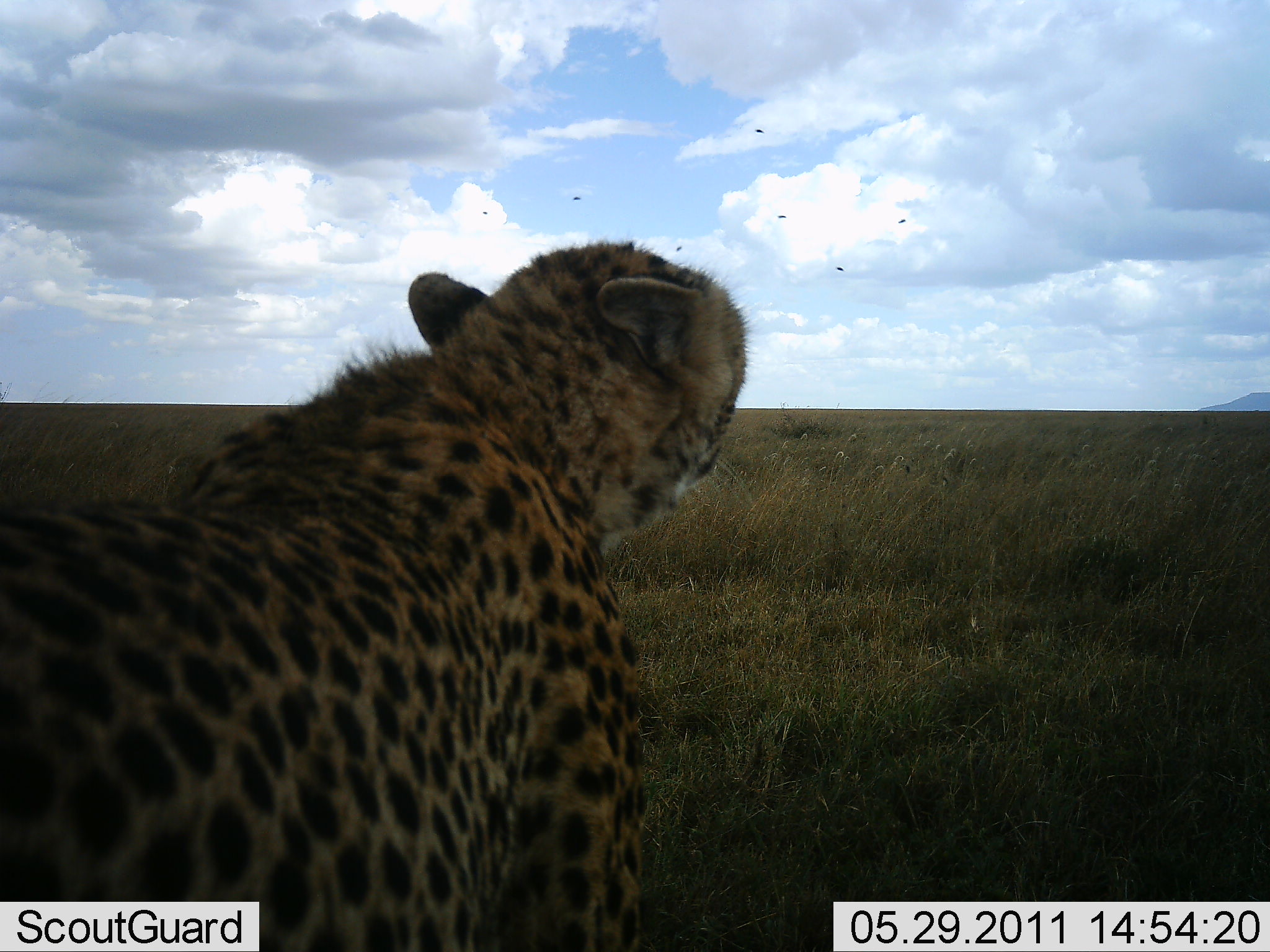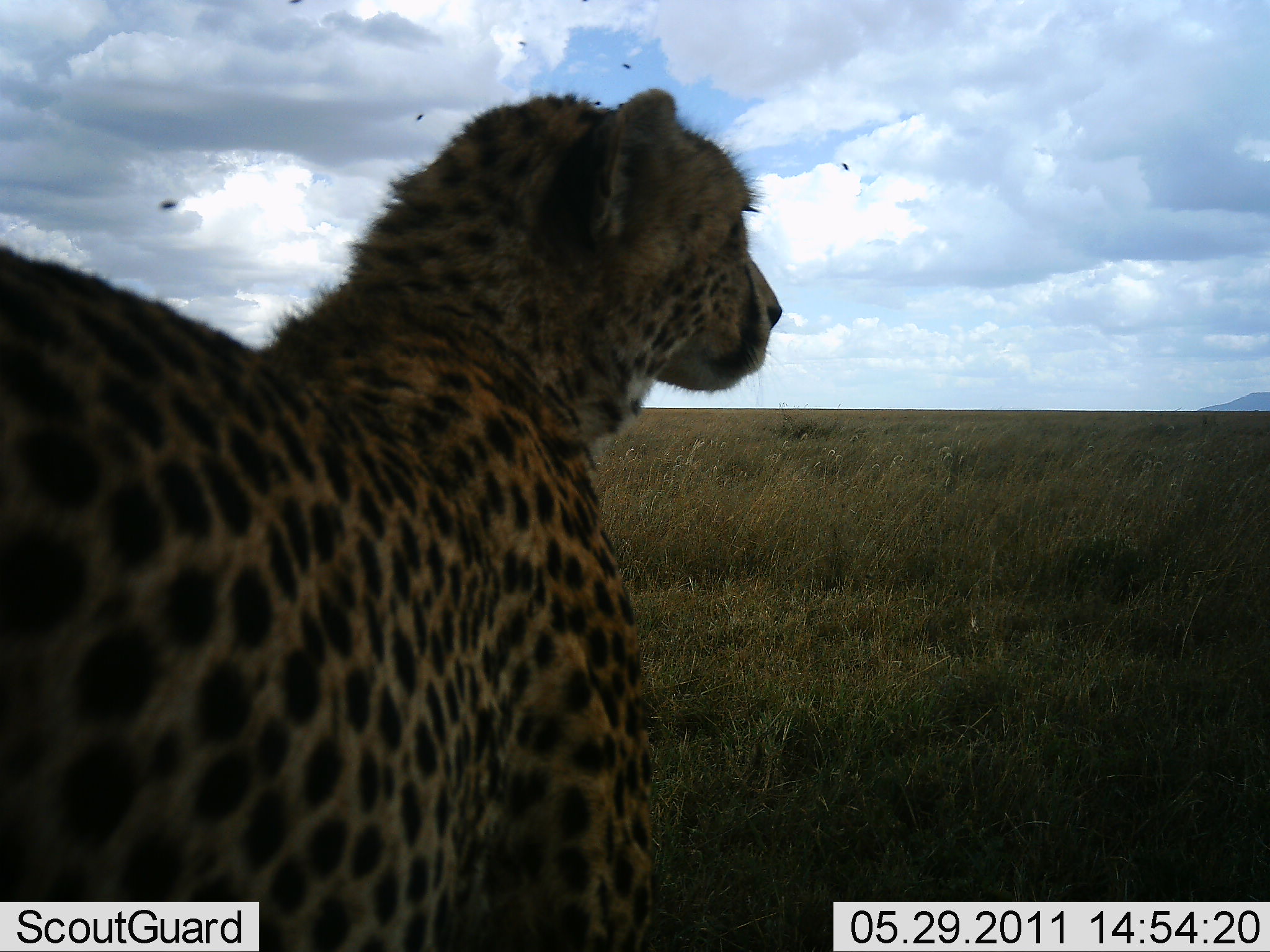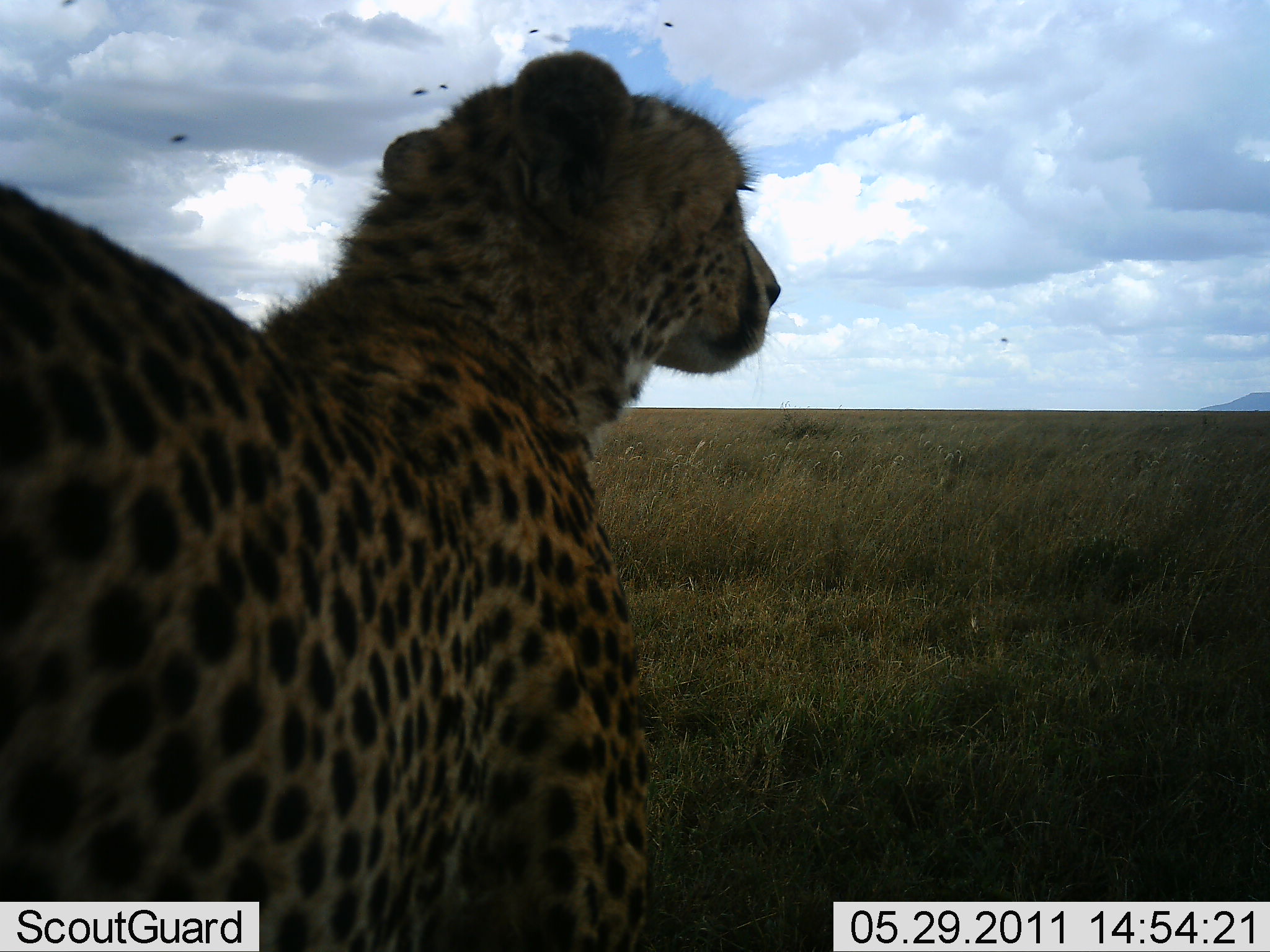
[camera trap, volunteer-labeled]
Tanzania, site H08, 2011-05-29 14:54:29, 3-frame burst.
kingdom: Animalia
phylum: Chordata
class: Mammalia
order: Carnivora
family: Felidae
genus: Acinonyx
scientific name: Acinonyx jubatus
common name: cheetah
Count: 1.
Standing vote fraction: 80%.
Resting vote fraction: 20%.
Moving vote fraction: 10%.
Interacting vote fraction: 0%.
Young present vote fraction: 0%.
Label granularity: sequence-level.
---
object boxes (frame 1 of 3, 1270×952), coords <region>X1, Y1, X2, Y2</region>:
animal: <region>0, 232, 750, 952</region>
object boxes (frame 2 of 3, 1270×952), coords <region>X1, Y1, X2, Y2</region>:
animal: <region>0, 84, 784, 952</region>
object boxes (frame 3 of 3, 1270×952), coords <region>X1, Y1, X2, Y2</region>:
animal: <region>0, 51, 781, 952</region>